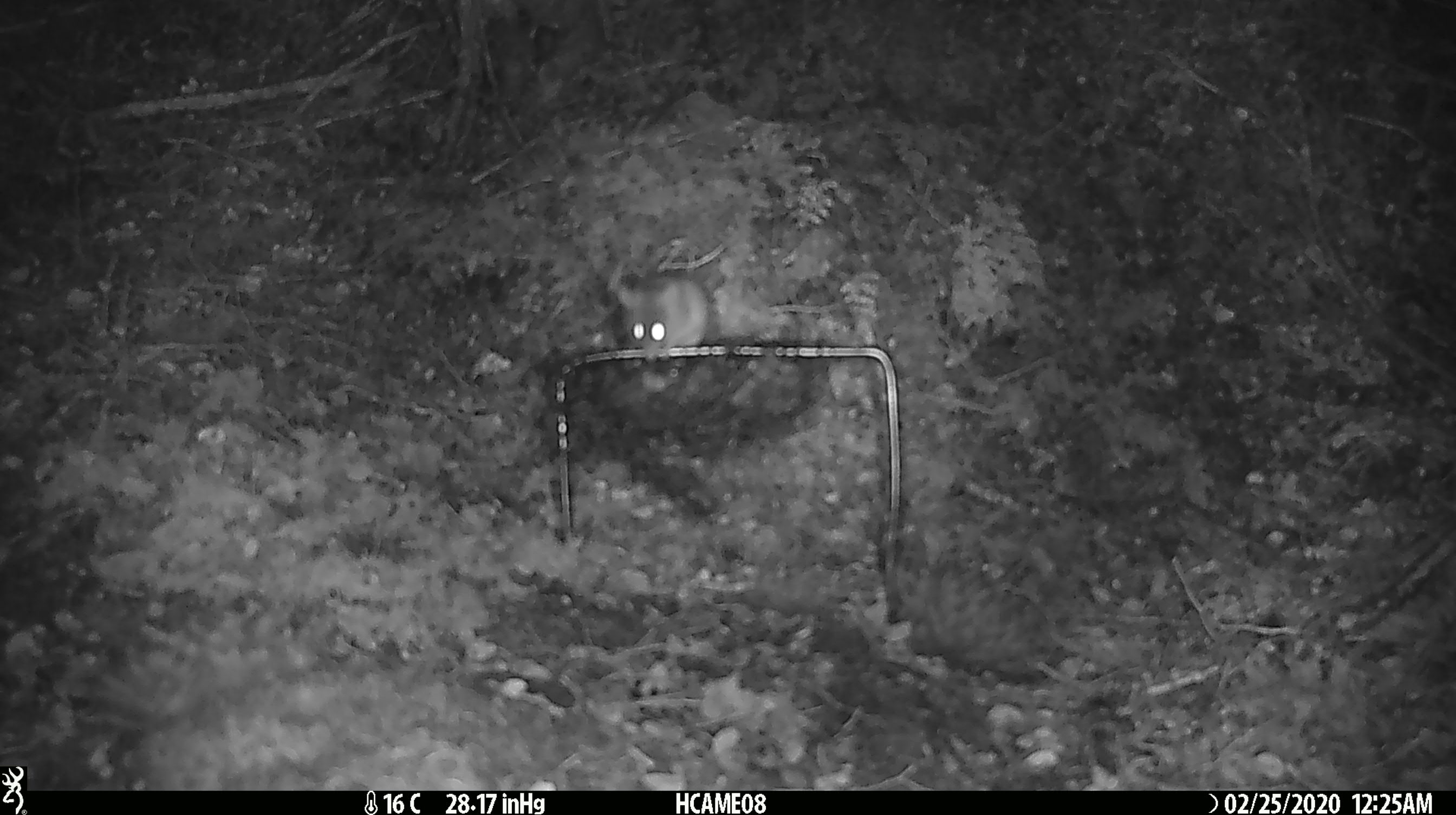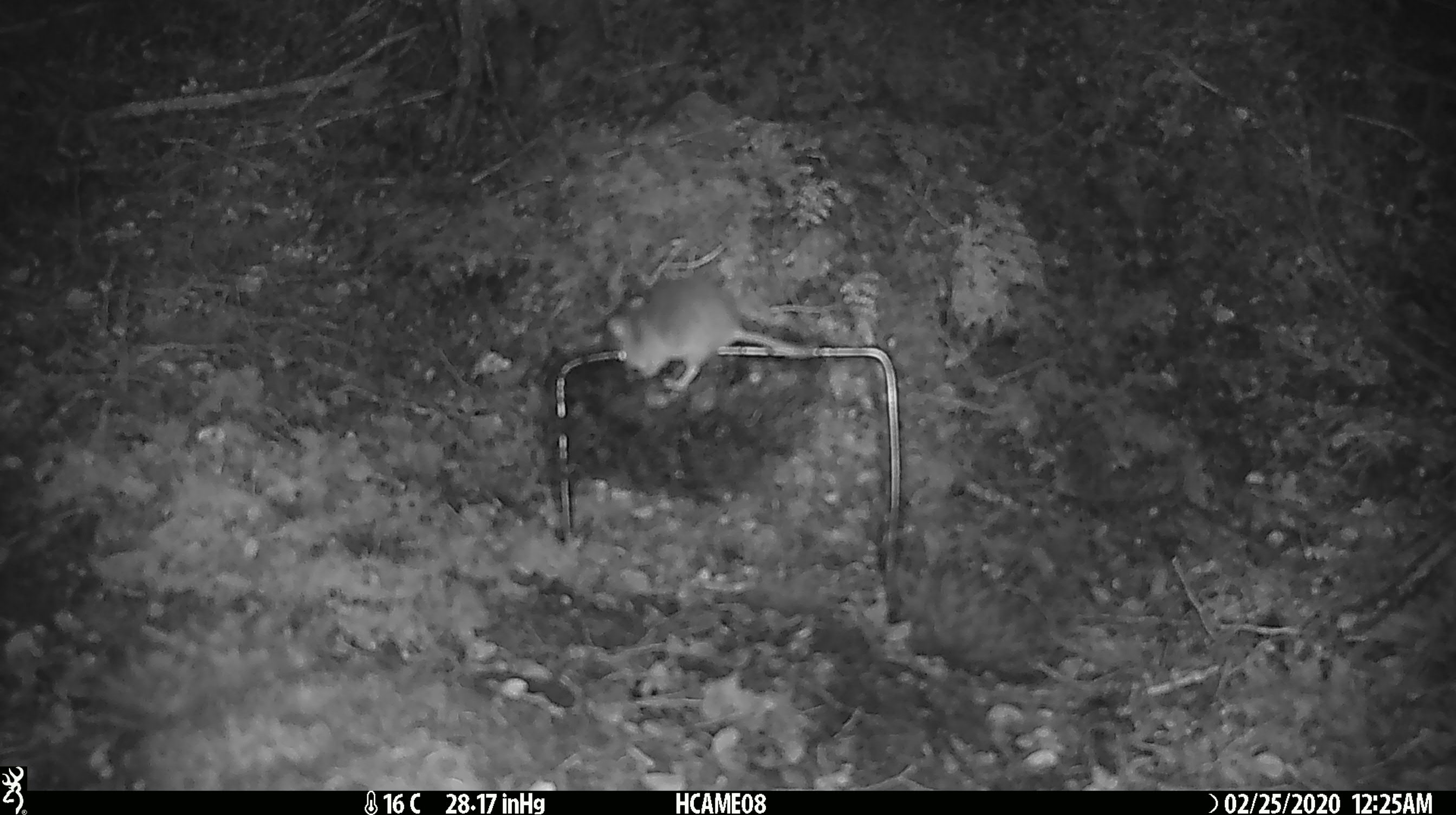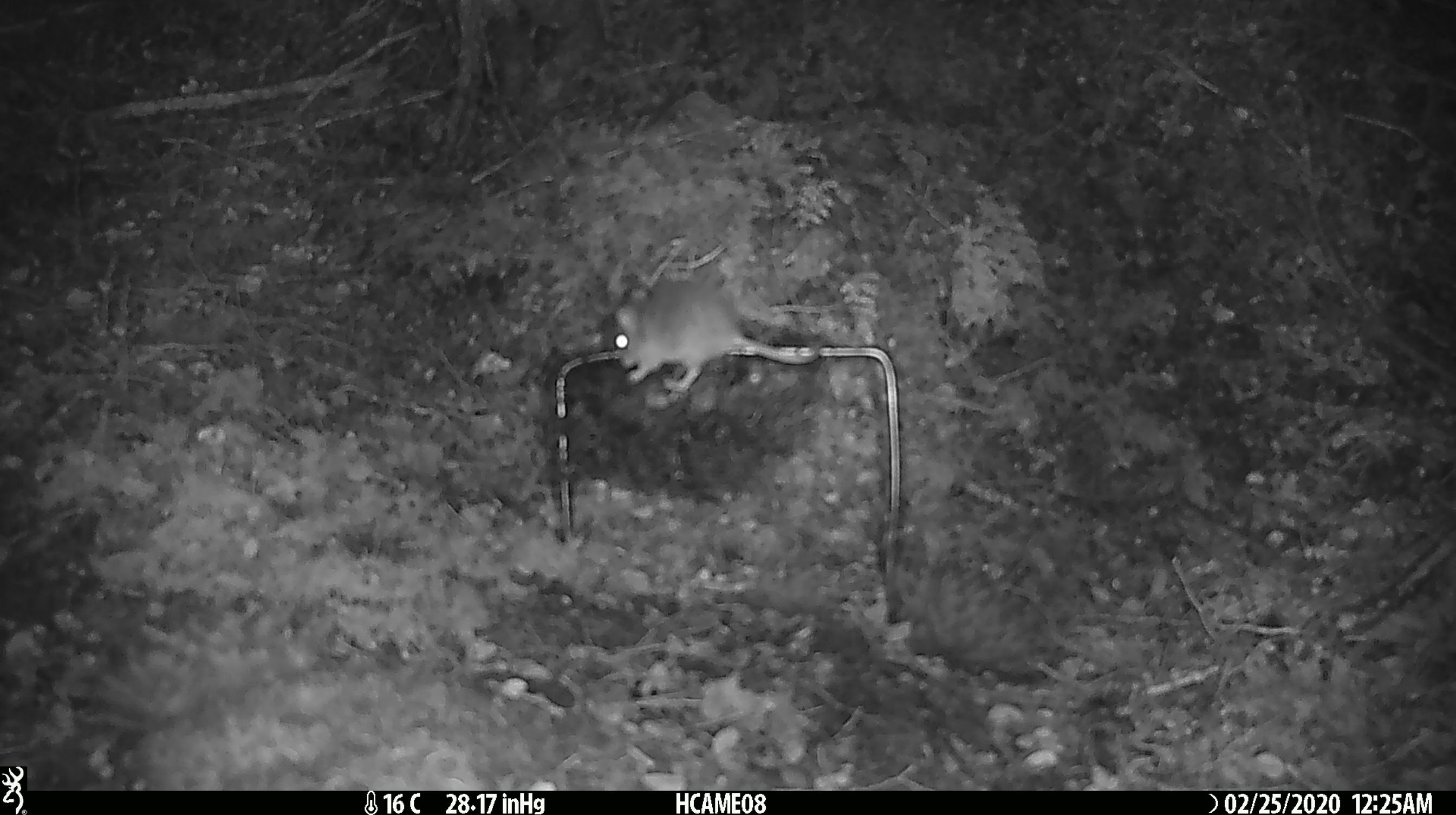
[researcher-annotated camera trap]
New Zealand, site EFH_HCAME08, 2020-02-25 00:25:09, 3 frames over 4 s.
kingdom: Animalia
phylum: Chordata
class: Mammalia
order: Rodentia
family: Muridae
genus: Mus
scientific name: Mus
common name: mouse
Mouse (Mus).